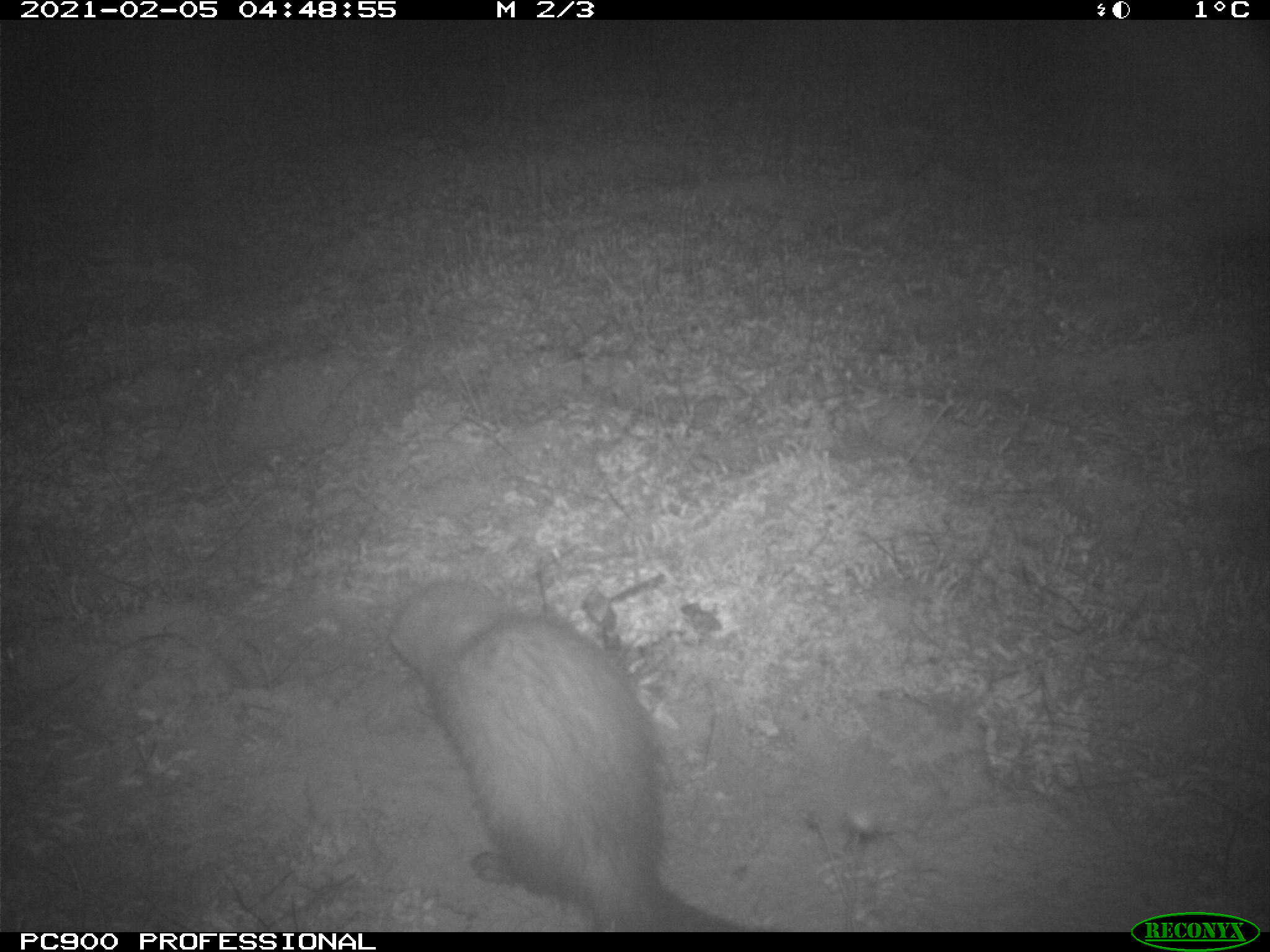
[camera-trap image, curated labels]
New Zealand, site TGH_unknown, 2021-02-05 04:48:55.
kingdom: Animalia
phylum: Chordata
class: Mammalia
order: Carnivora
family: Mustelidae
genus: Mustela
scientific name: Mustela furo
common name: ferret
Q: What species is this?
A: Ferret (Mustela furo).